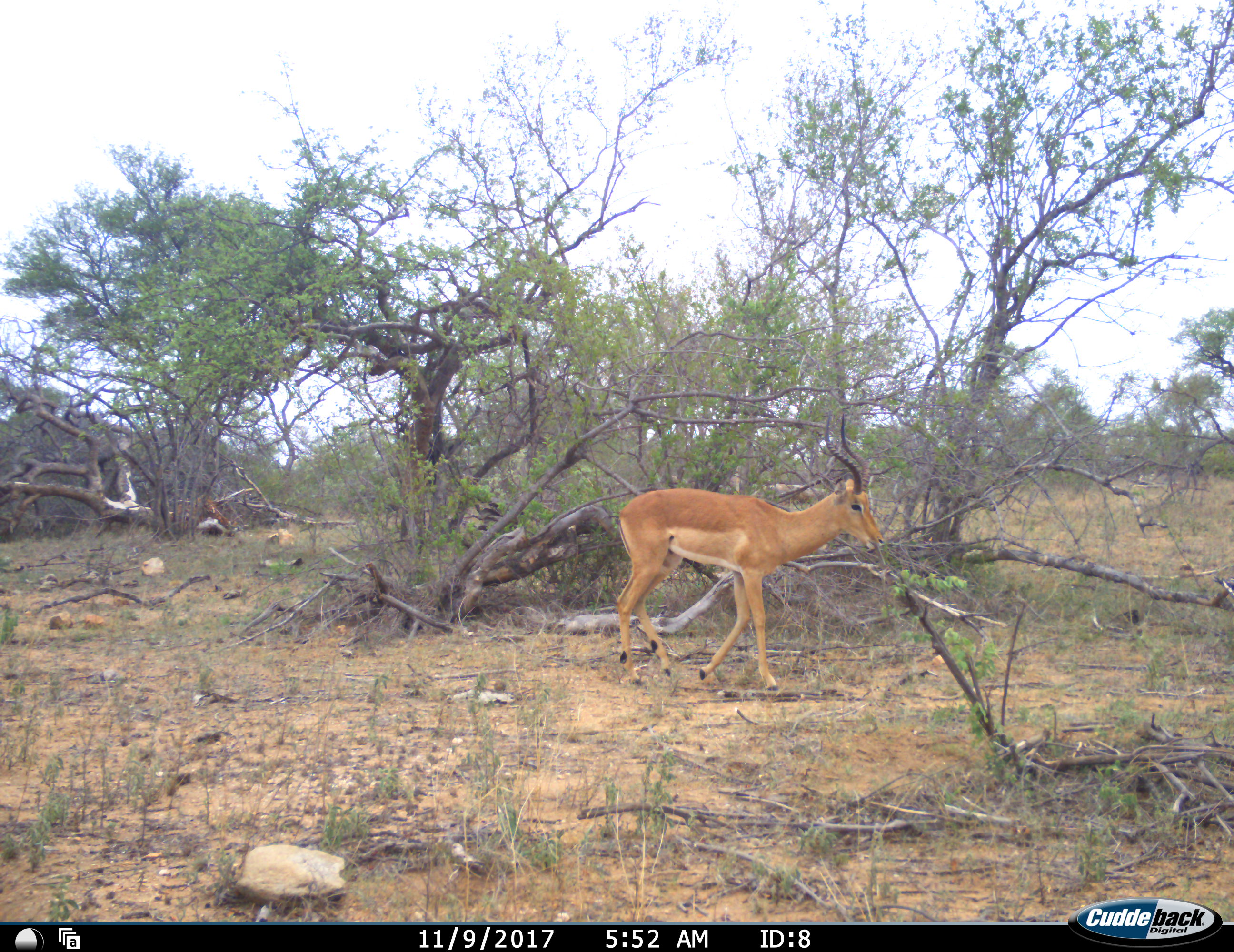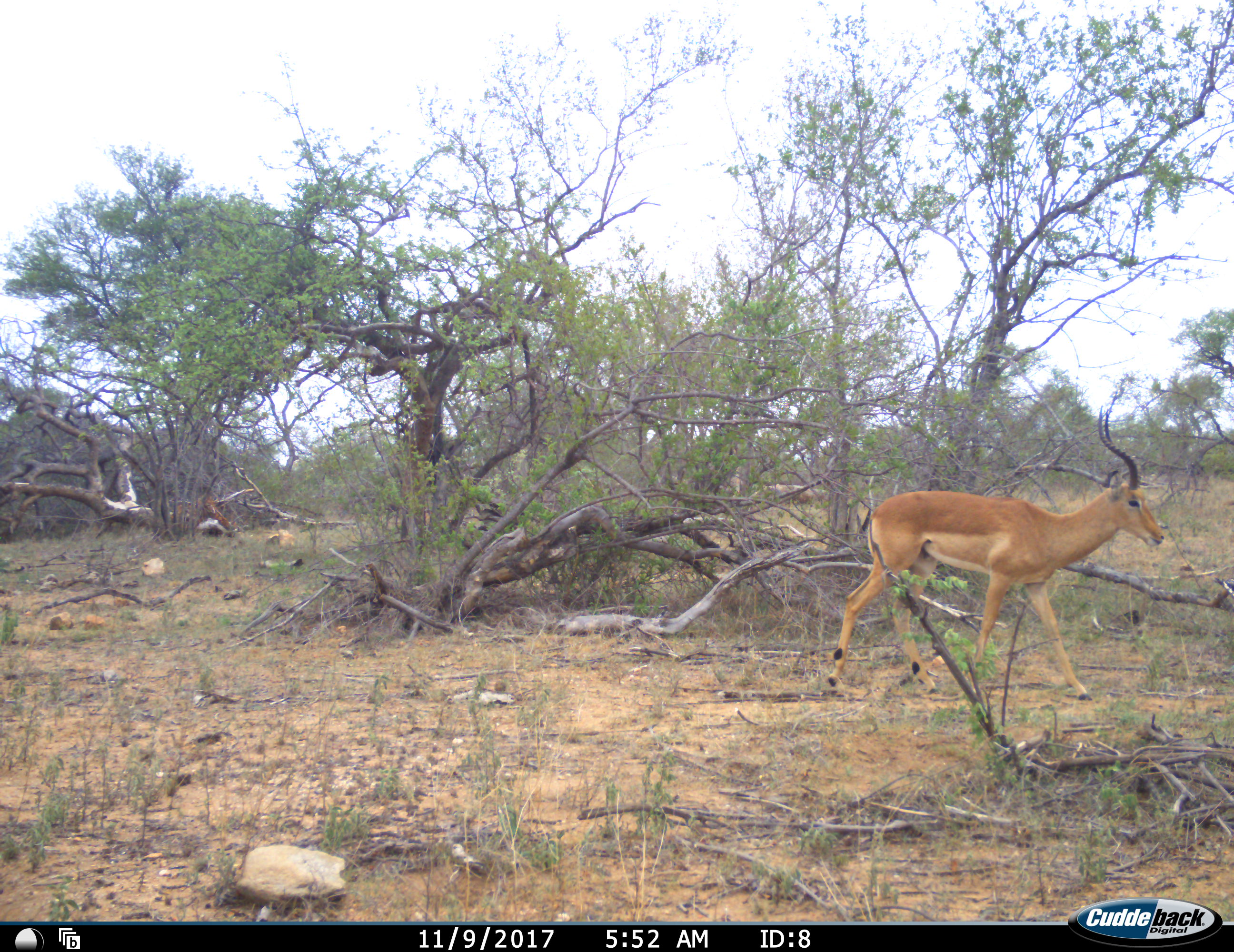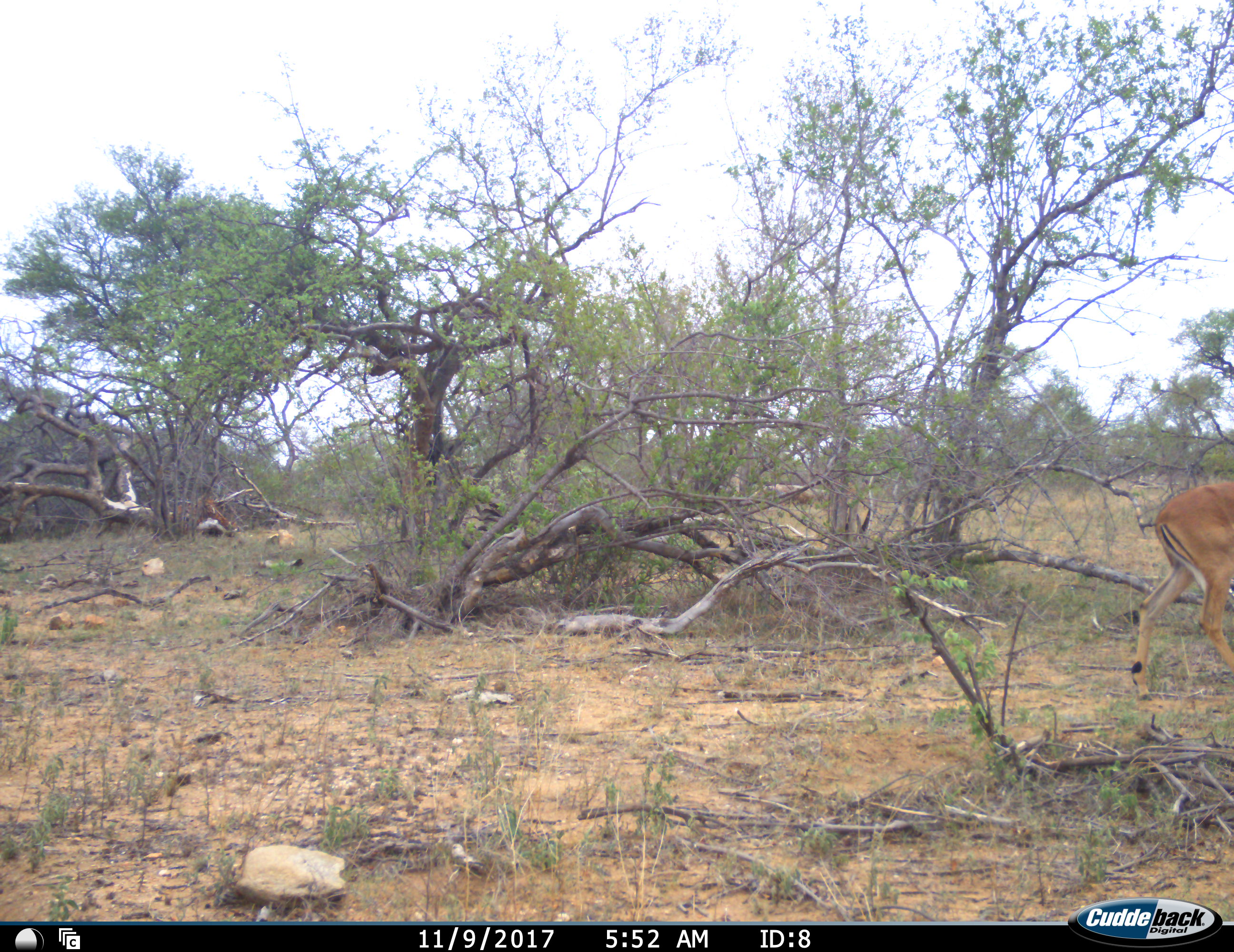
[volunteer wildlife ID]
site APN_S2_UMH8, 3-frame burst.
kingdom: Animalia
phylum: Chordata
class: Mammalia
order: Artiodactyla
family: Bovidae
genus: Aepyceros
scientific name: Aepyceros melampus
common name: impala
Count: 1.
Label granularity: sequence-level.